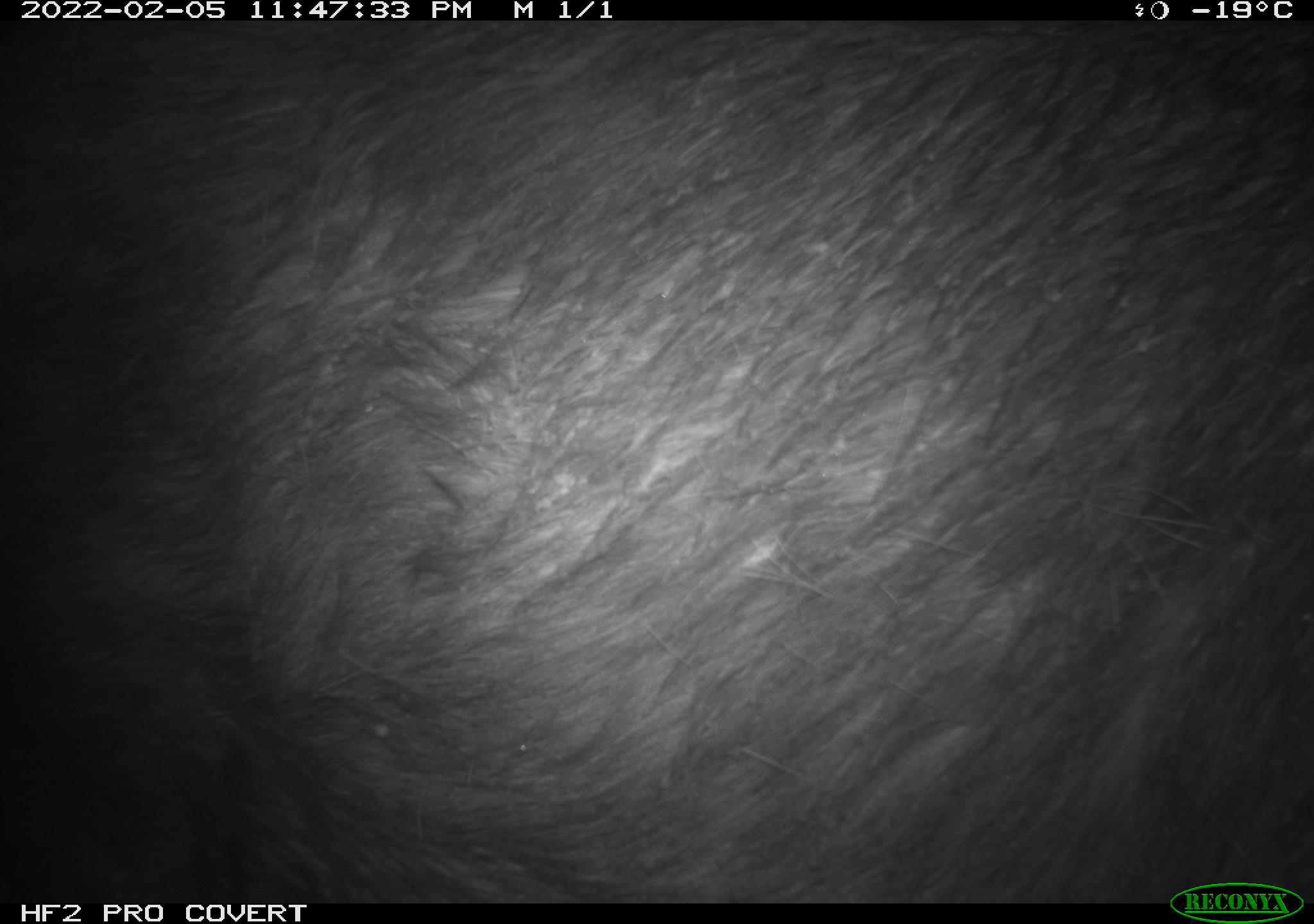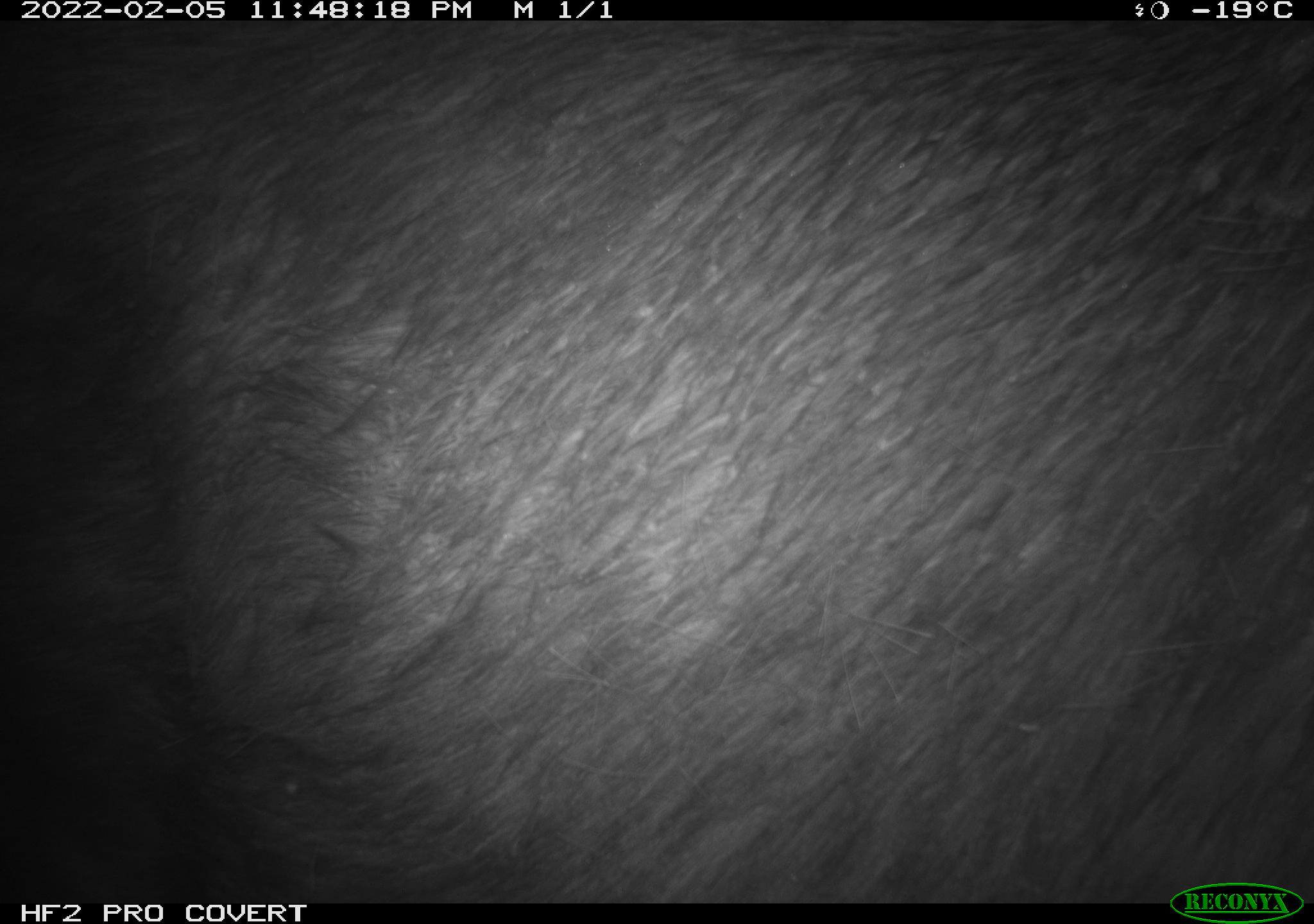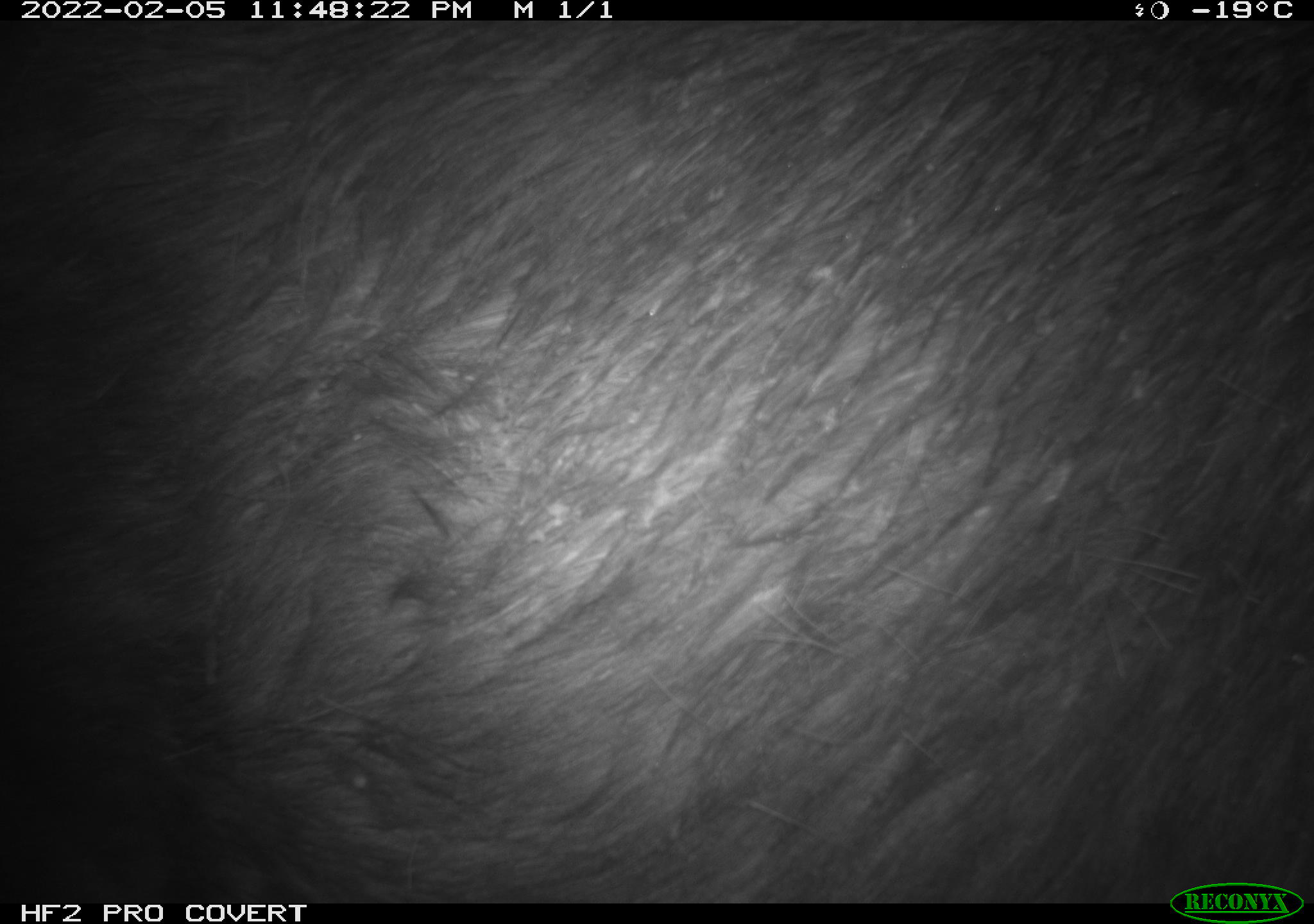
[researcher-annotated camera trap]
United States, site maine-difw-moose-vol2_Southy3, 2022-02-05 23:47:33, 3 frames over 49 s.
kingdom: Animalia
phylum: Chordata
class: Mammalia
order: Artiodactyla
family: Cervidae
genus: Alces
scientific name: Alces alces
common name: moose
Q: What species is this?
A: Moose (Alces alces).